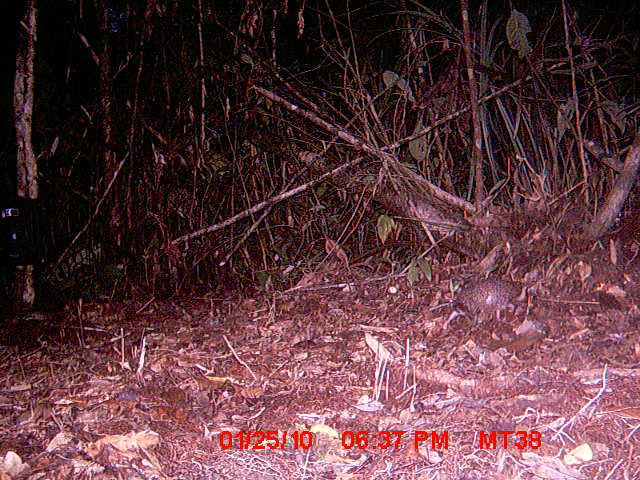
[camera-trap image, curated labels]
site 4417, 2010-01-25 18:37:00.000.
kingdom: Animalia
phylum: Chordata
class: Mammalia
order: Afrosoricida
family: Tenrecidae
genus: Setifer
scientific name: Setifer setosus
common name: greater hedgehog tenrec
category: setifer sp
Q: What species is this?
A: Setifer sp (greater hedgehog tenrec) (Setifer setosus).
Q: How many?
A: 1.